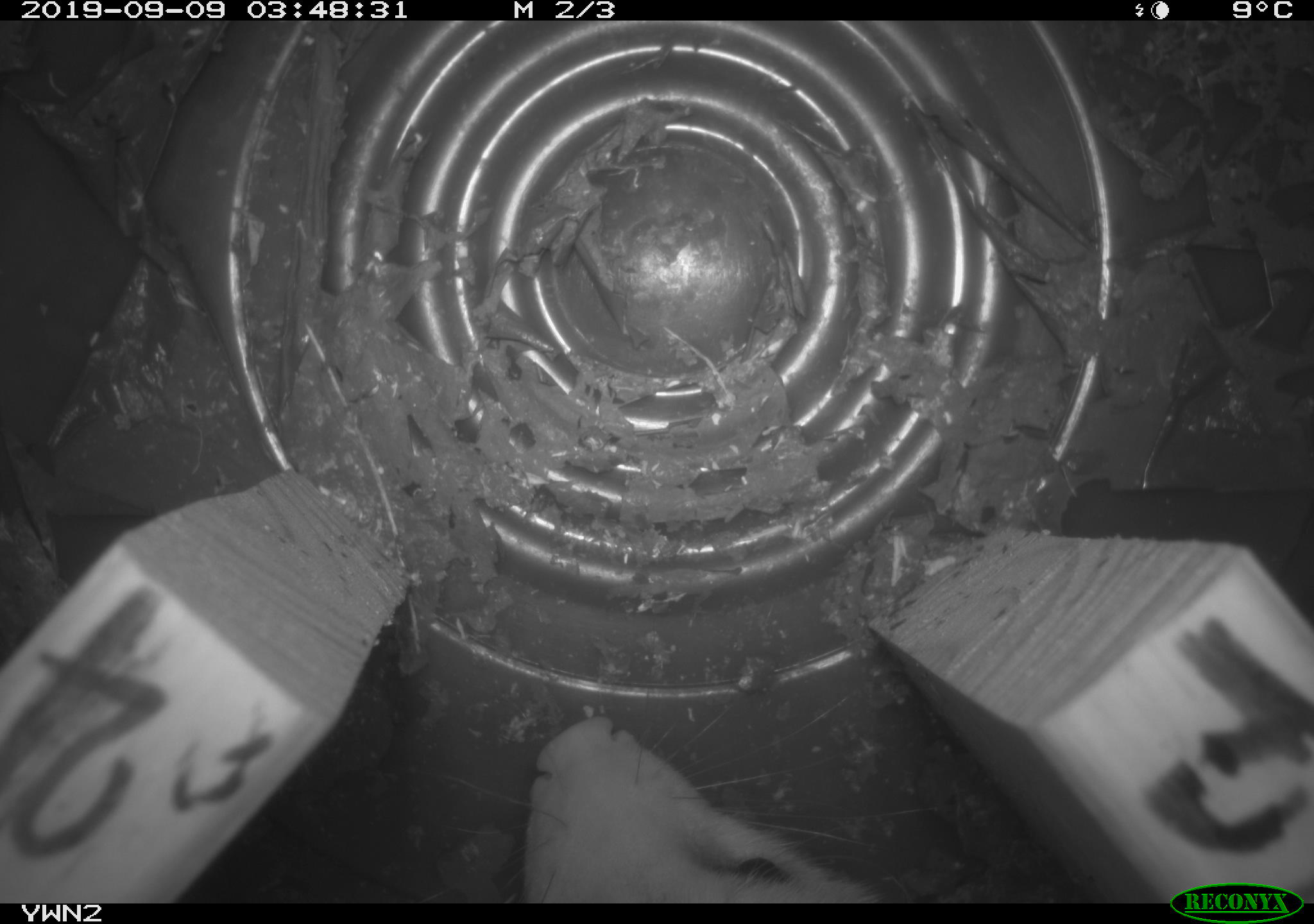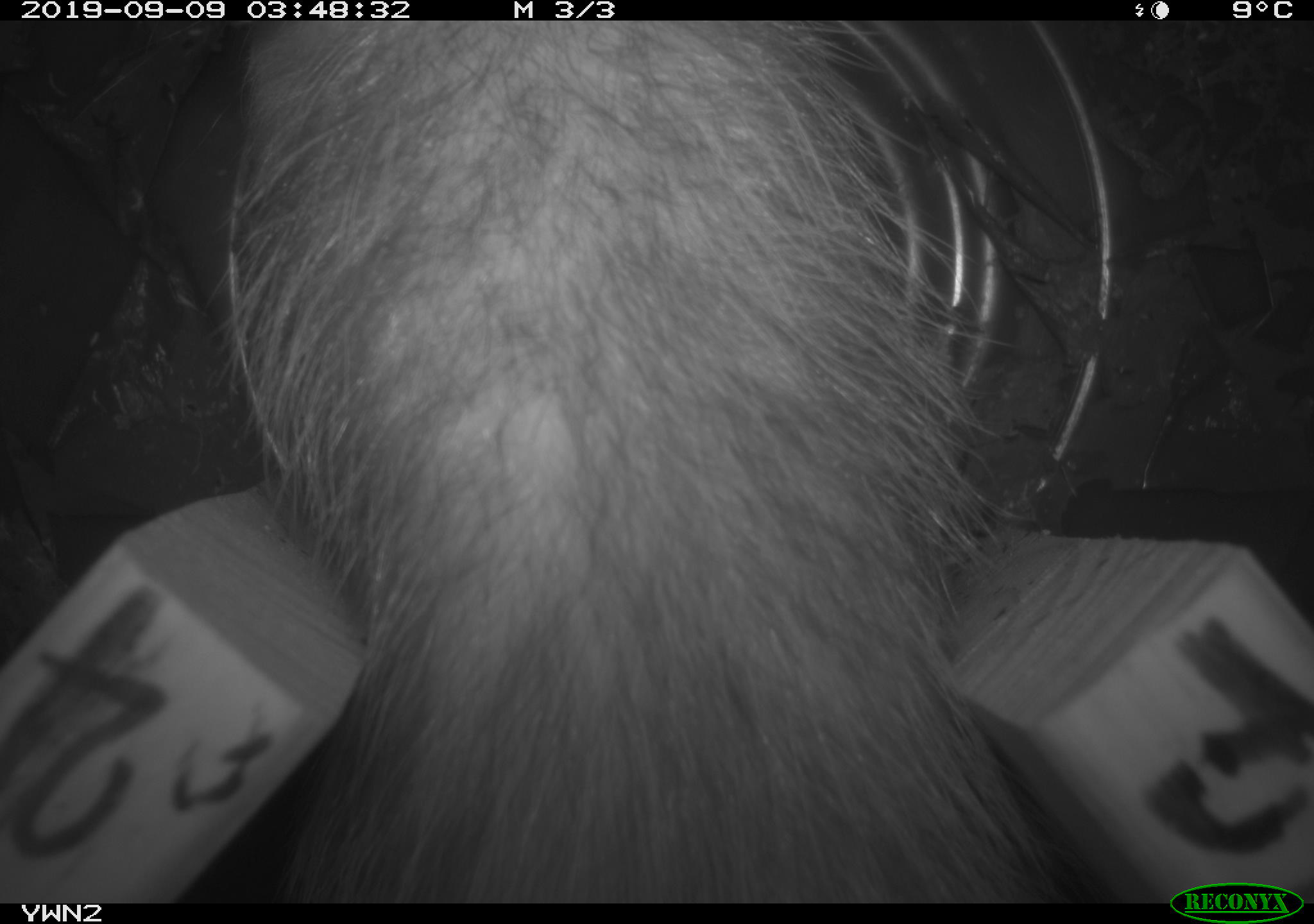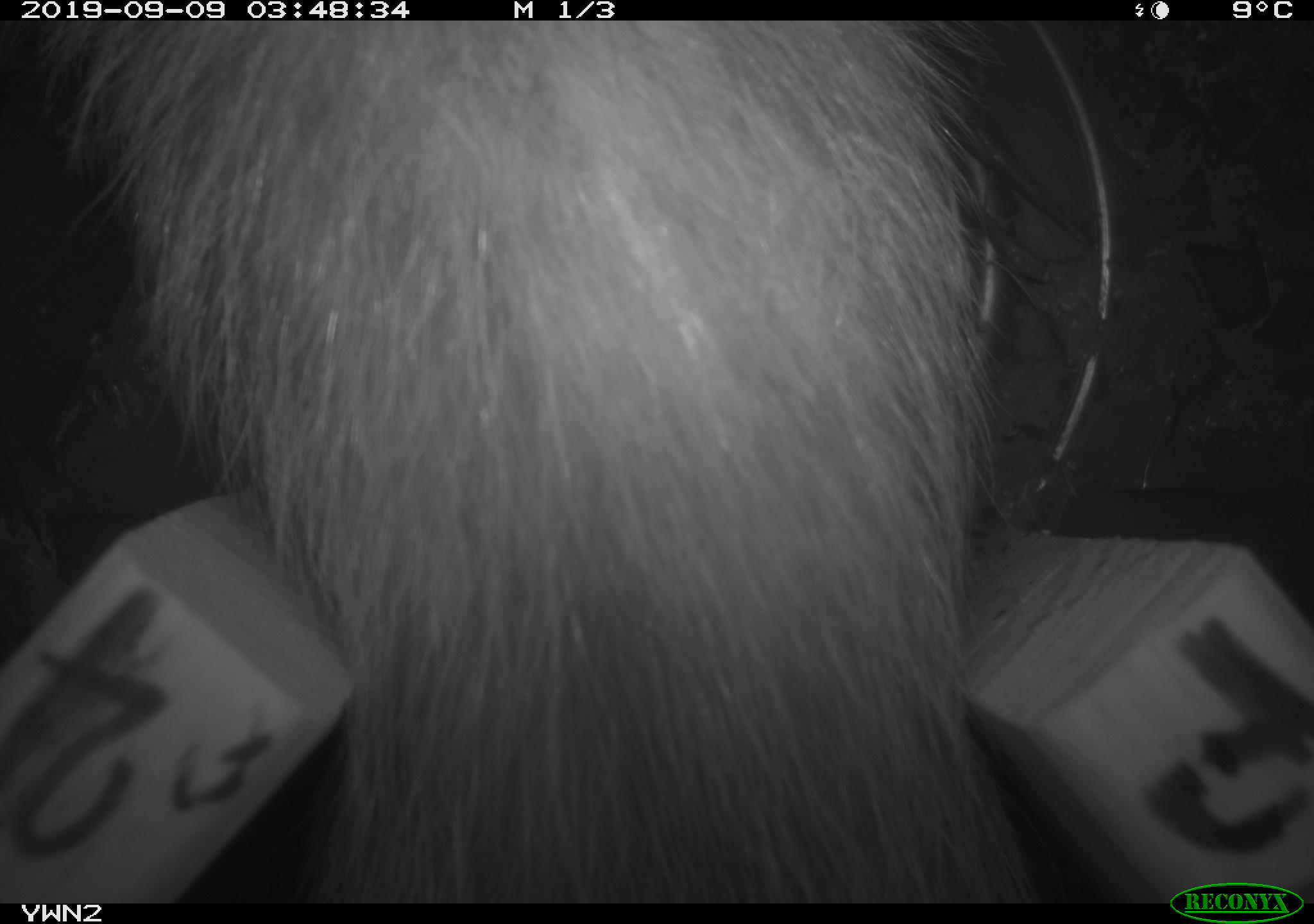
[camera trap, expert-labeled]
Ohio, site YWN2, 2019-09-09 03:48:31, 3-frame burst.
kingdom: Animalia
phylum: Chordata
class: Mammalia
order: Didelphimorphia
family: Didelphidae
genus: Didelphis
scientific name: Didelphis virginiana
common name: virginia opossum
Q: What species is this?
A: Virginia opossum (Didelphis virginiana).